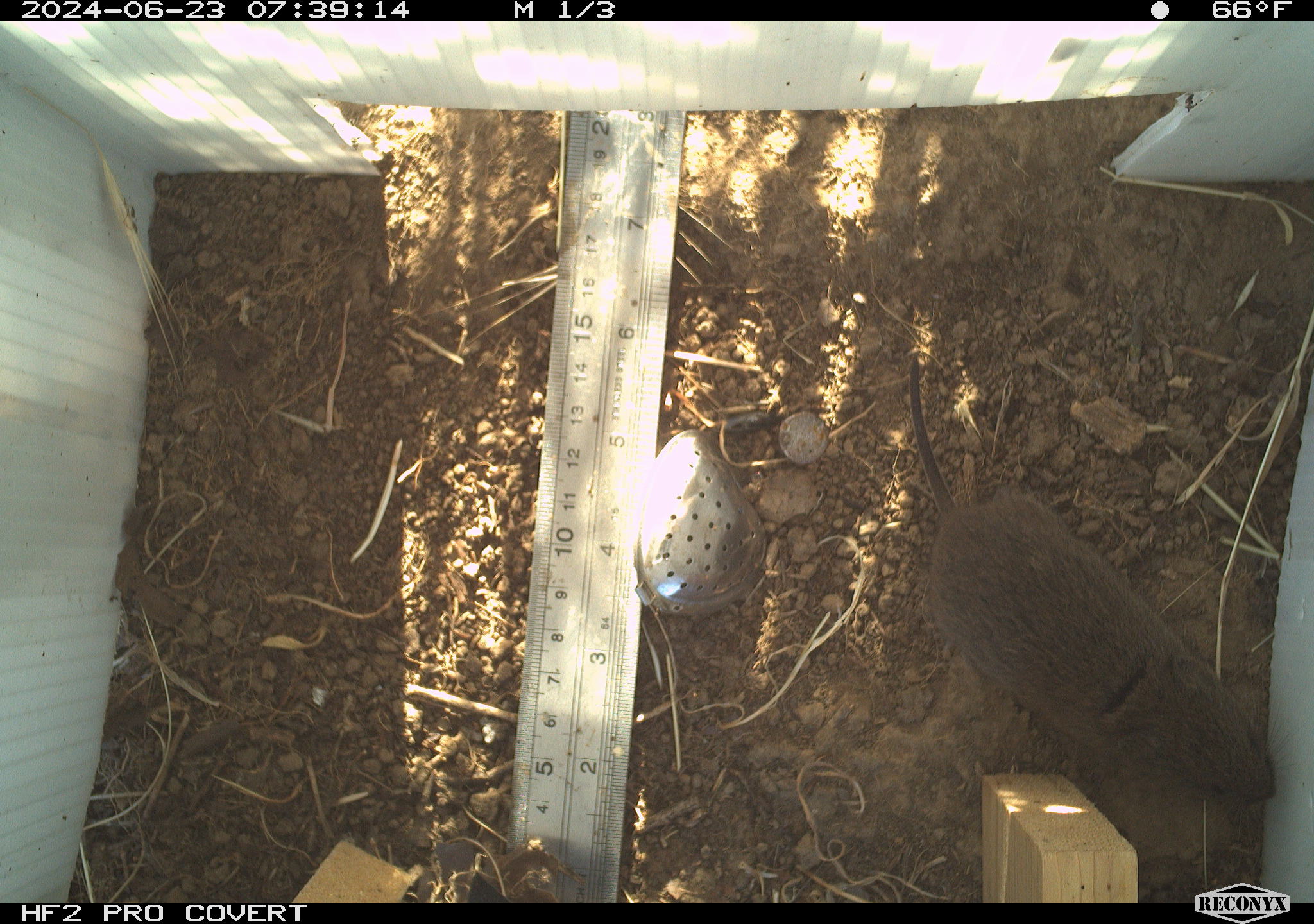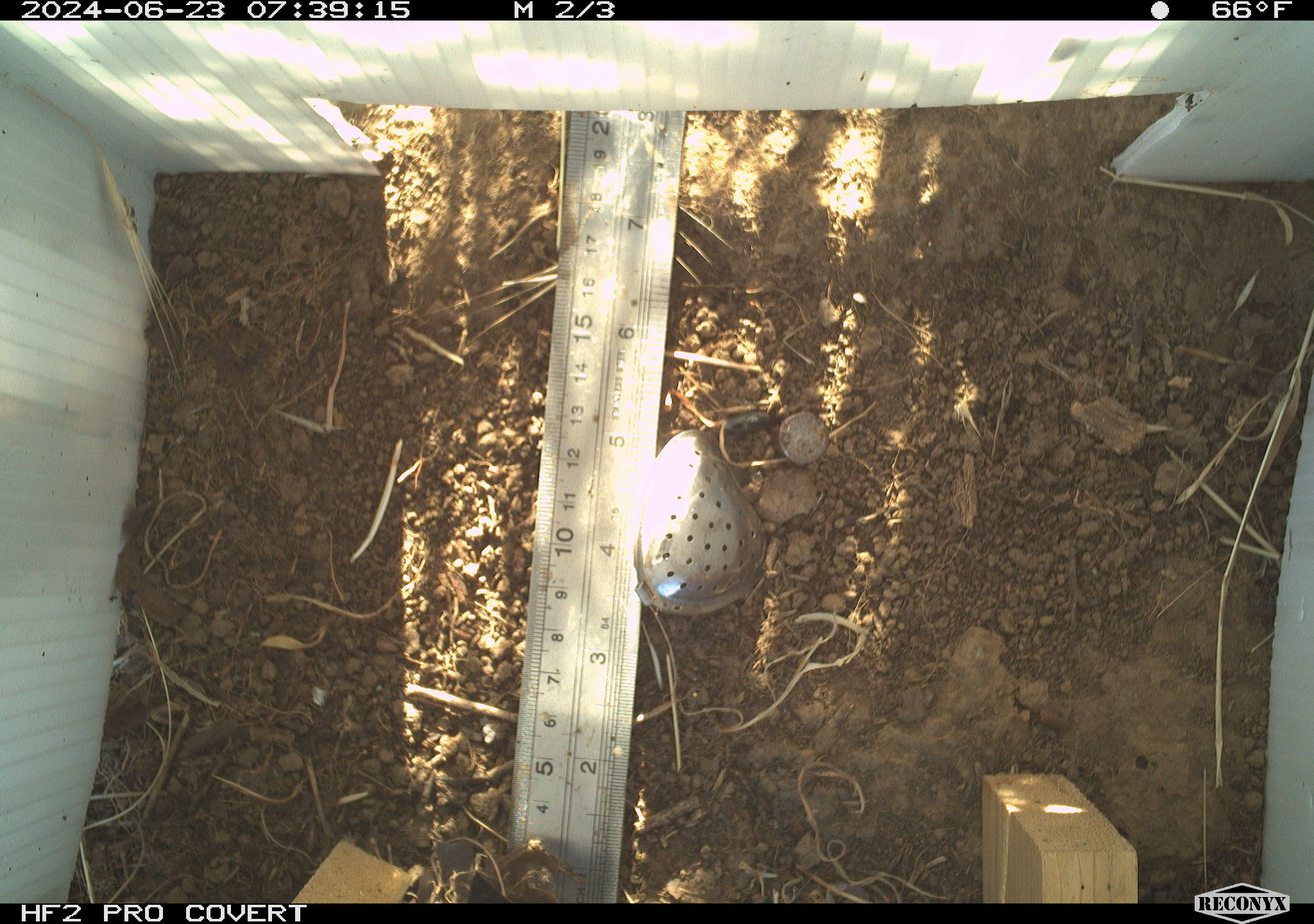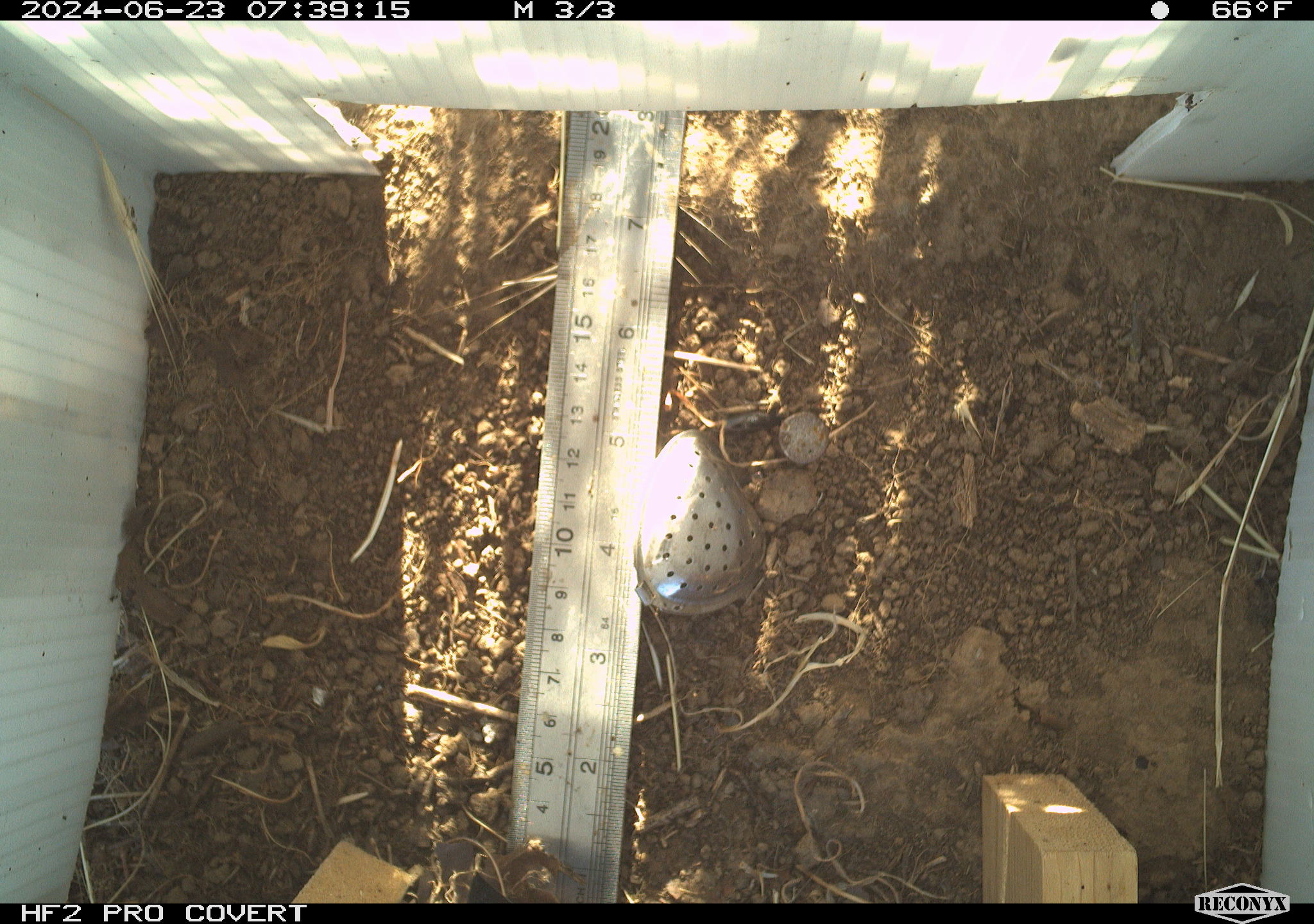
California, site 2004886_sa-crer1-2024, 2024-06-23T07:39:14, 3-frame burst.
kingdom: Animalia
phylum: Chordata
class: Mammalia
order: Rodentia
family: Cricetidae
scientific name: Arvicolinae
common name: voles, lemmings, and muskrats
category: arvicolinae subfamily